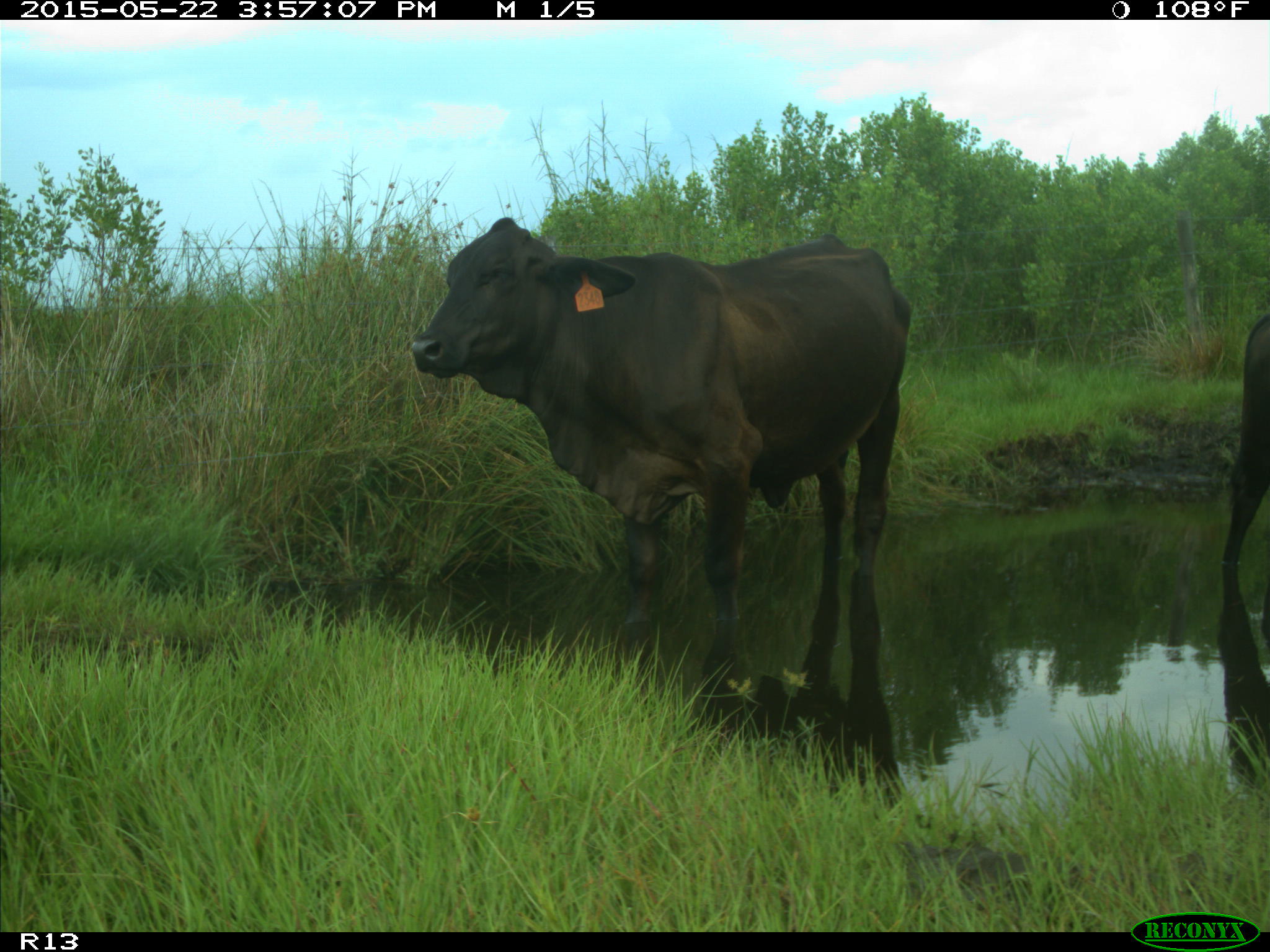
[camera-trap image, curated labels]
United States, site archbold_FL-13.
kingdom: Animalia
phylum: Chordata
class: Mammalia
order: Artiodactyla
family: Bovidae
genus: Bos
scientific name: Bos taurus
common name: domestic cow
Bos taurus (domestic cow).